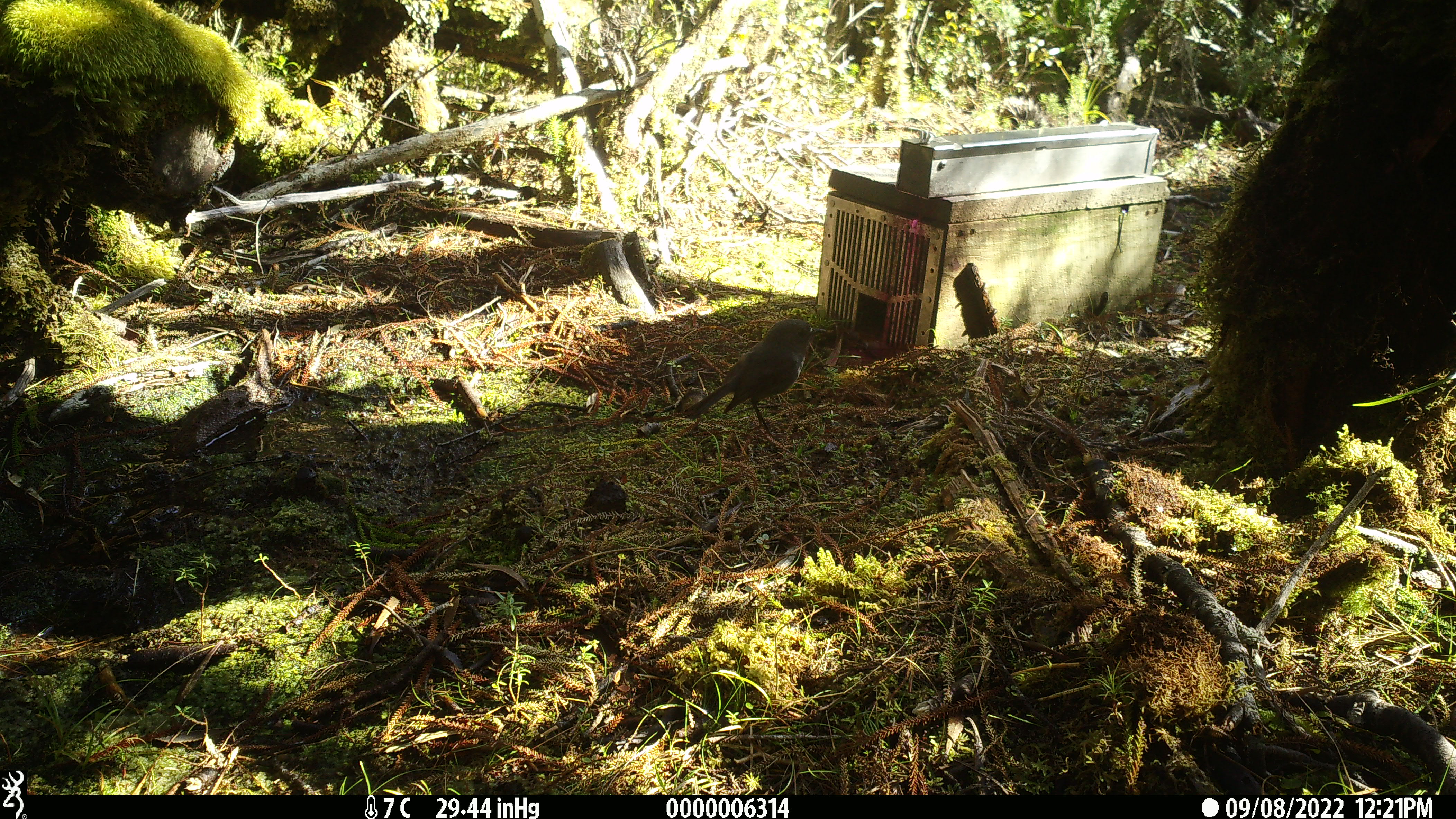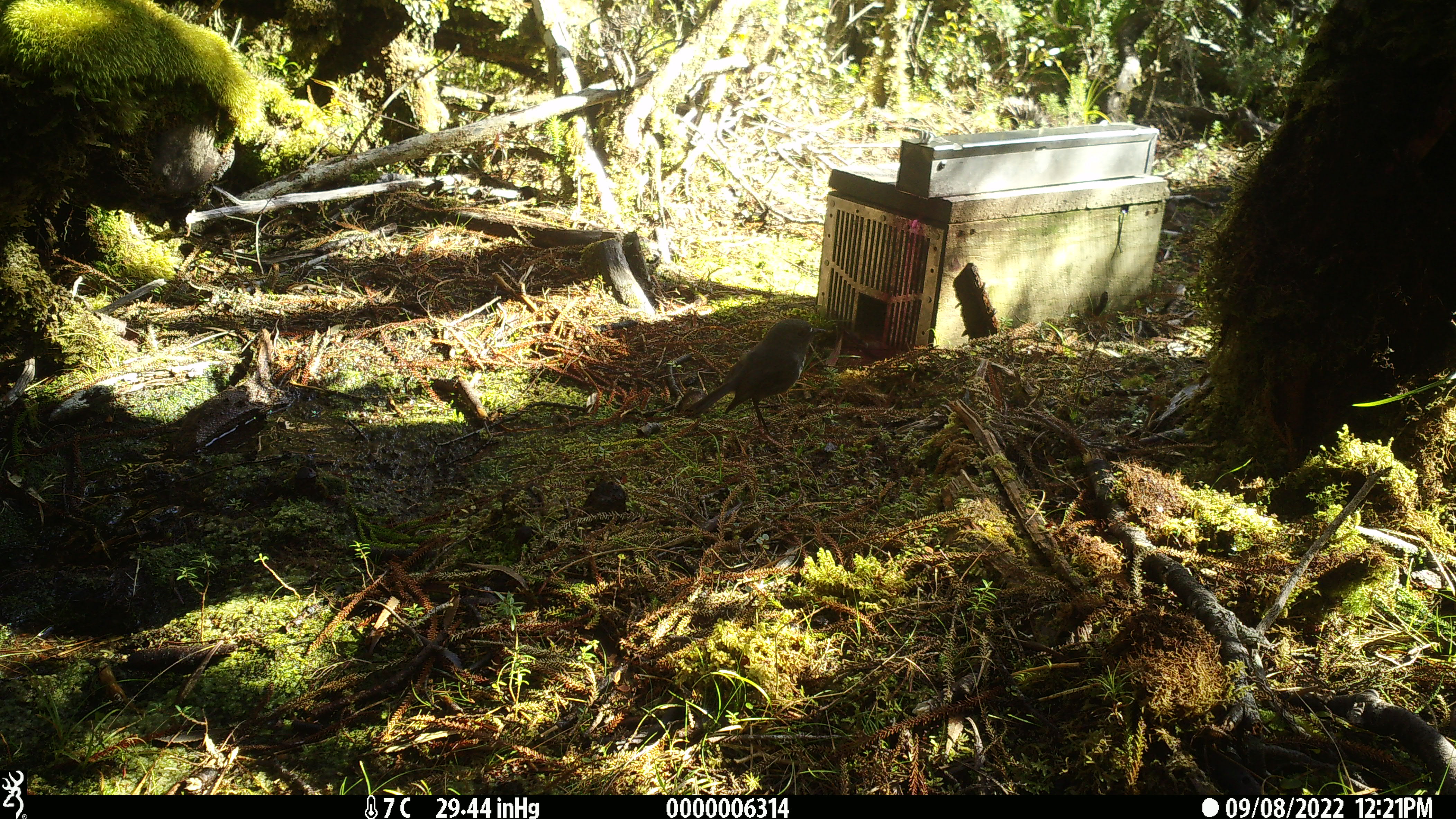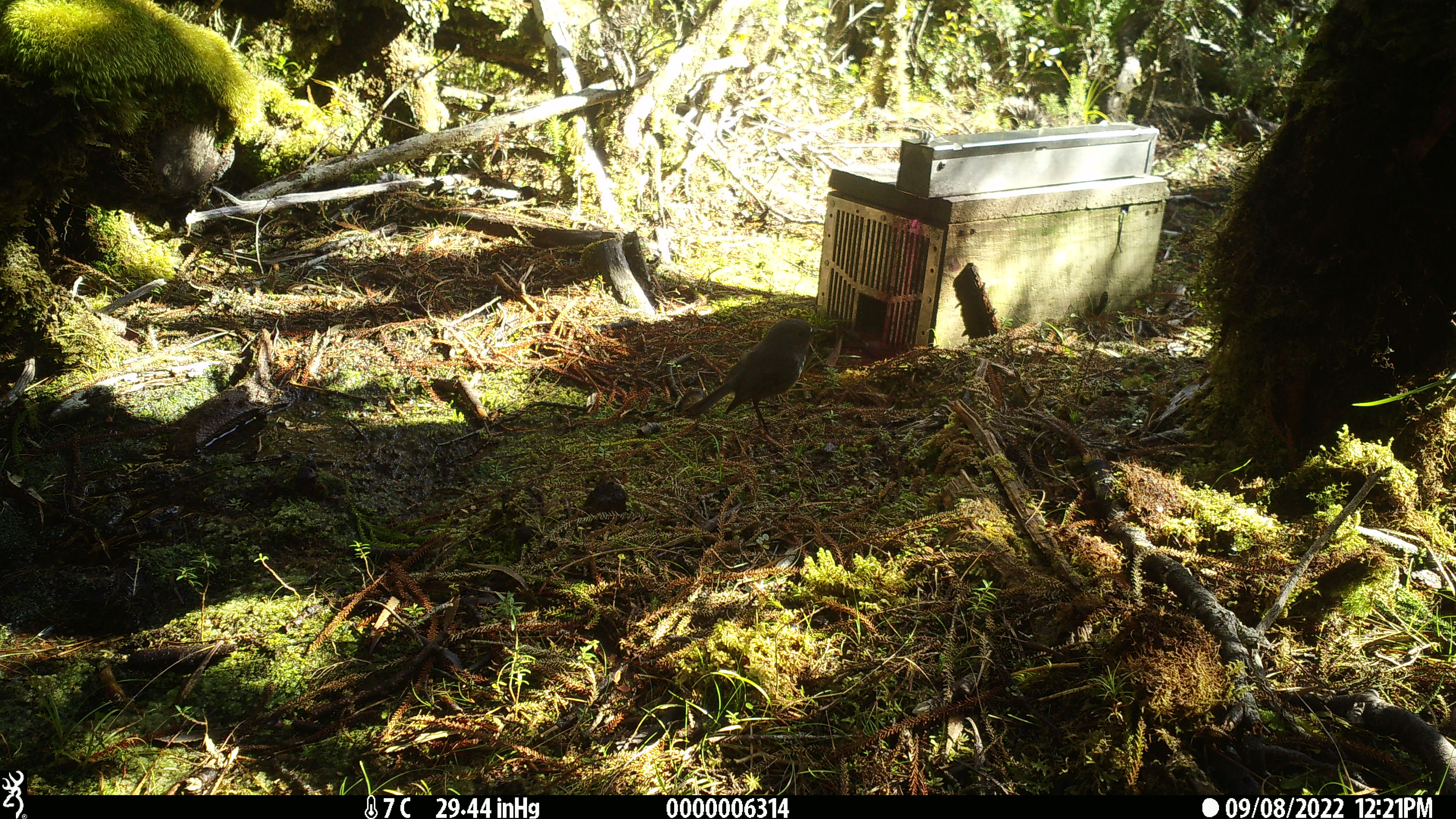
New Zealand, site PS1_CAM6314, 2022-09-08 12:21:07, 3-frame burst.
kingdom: Animalia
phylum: Chordata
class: Aves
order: Passeriformes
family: Petroicidae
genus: Petroica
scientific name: Petroica australis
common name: new zealand robin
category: robin